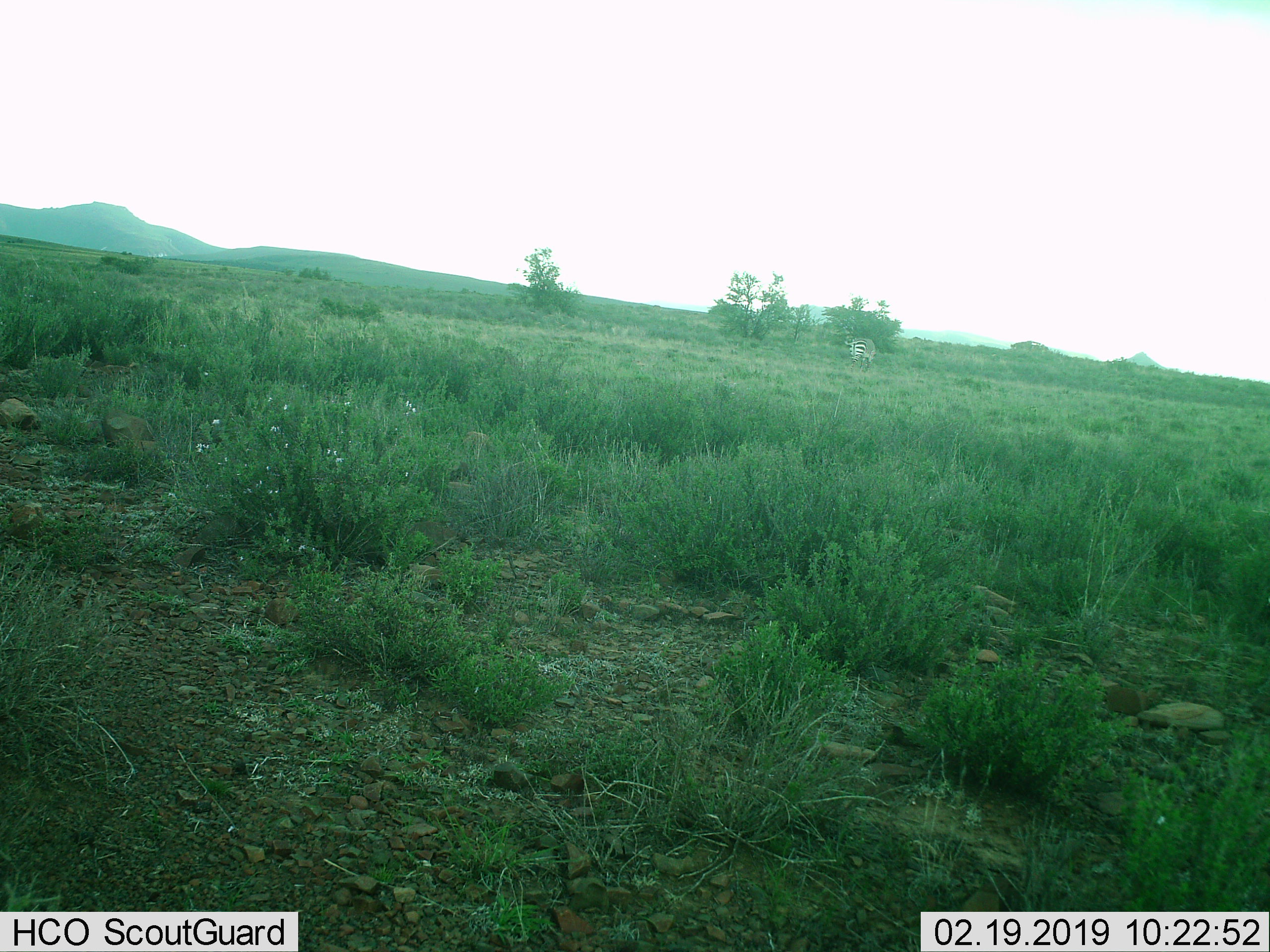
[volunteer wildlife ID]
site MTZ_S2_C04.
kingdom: Animalia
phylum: Chordata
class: Mammalia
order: Perissodactyla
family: Equidae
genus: Equus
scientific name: Equus zebra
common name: mountain zebra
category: zebramountain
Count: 1.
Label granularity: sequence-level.